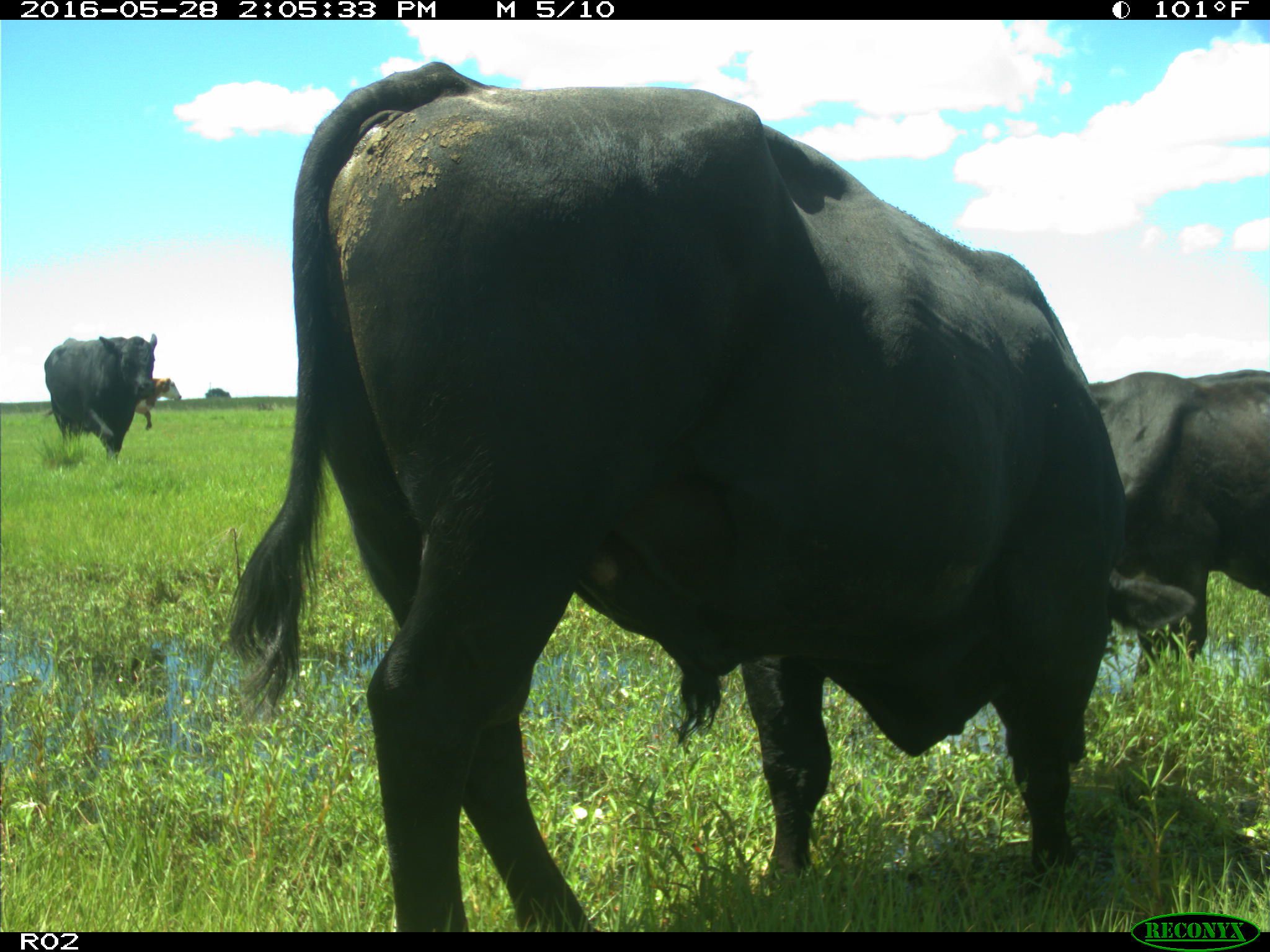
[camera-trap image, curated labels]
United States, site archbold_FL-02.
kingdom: Animalia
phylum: Chordata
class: Mammalia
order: Artiodactyla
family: Bovidae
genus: Bos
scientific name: Bos taurus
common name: domestic cow